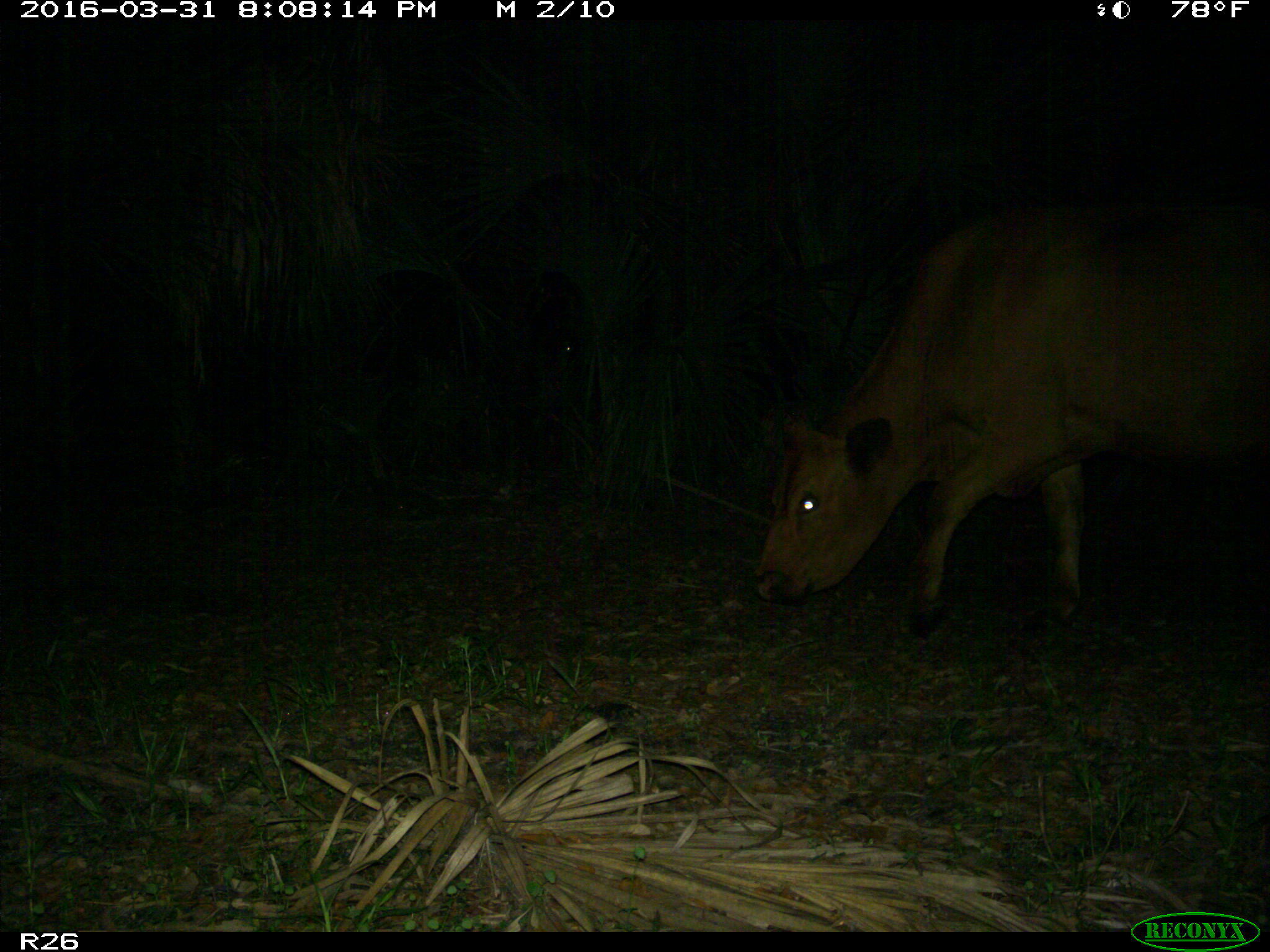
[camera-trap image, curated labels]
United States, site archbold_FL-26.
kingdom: Animalia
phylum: Chordata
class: Mammalia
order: Artiodactyla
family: Bovidae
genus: Bos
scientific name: Bos taurus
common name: domestic cow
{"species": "Bos taurus (domestic cow)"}